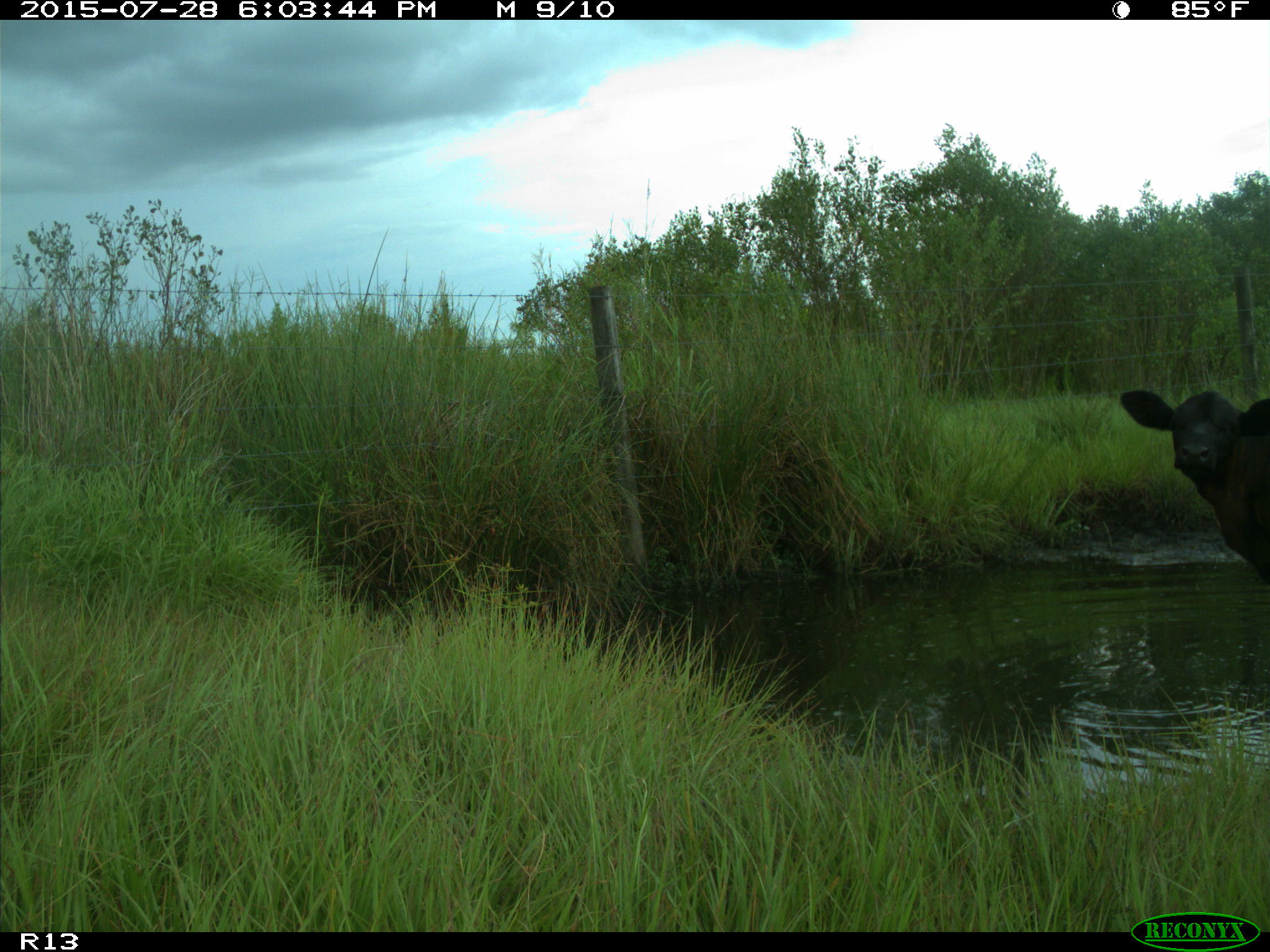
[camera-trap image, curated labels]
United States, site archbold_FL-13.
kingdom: Animalia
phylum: Chordata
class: Mammalia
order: Artiodactyla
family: Bovidae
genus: Bos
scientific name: Bos taurus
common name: domestic cow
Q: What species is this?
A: Bos taurus (domestic cow).